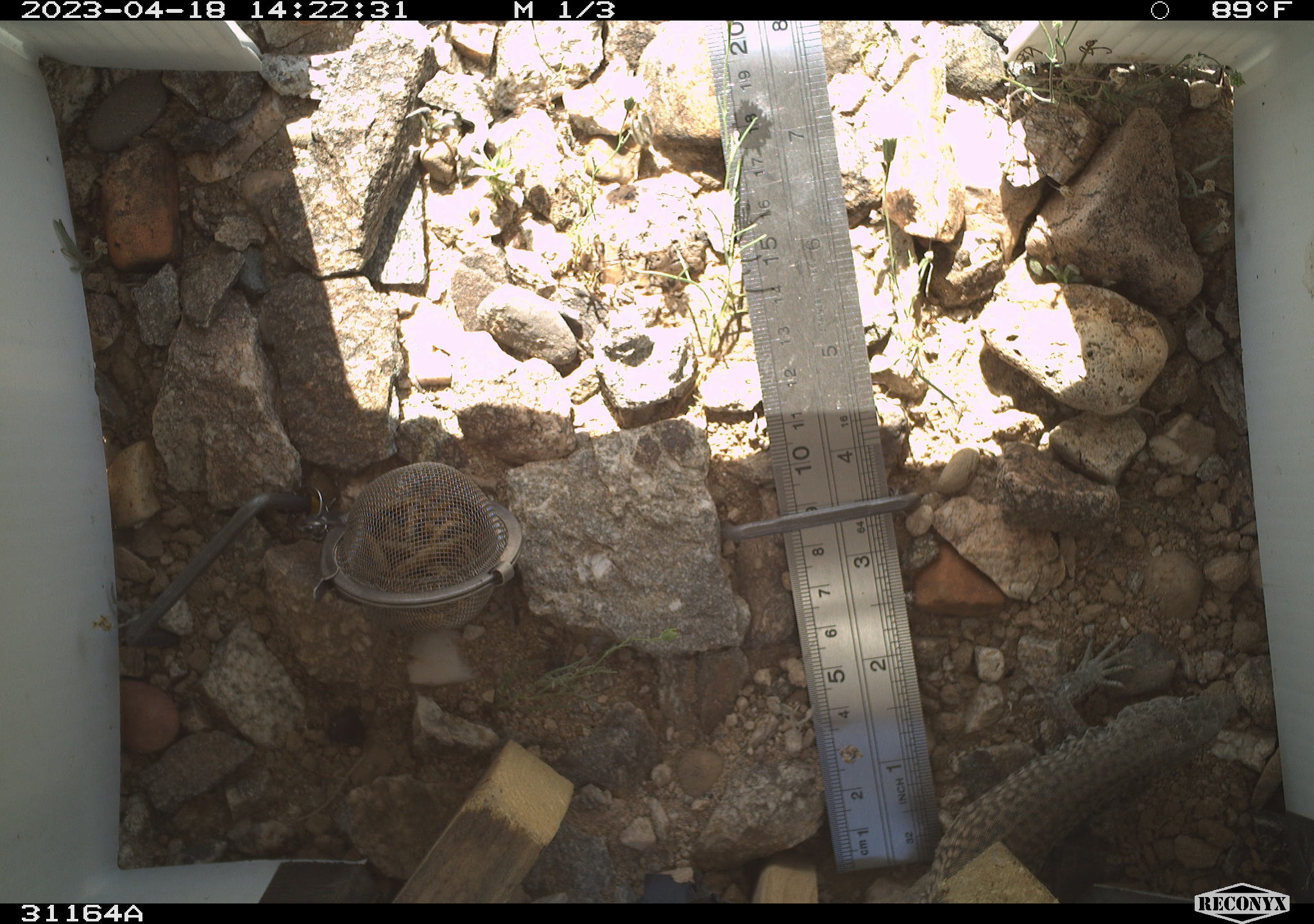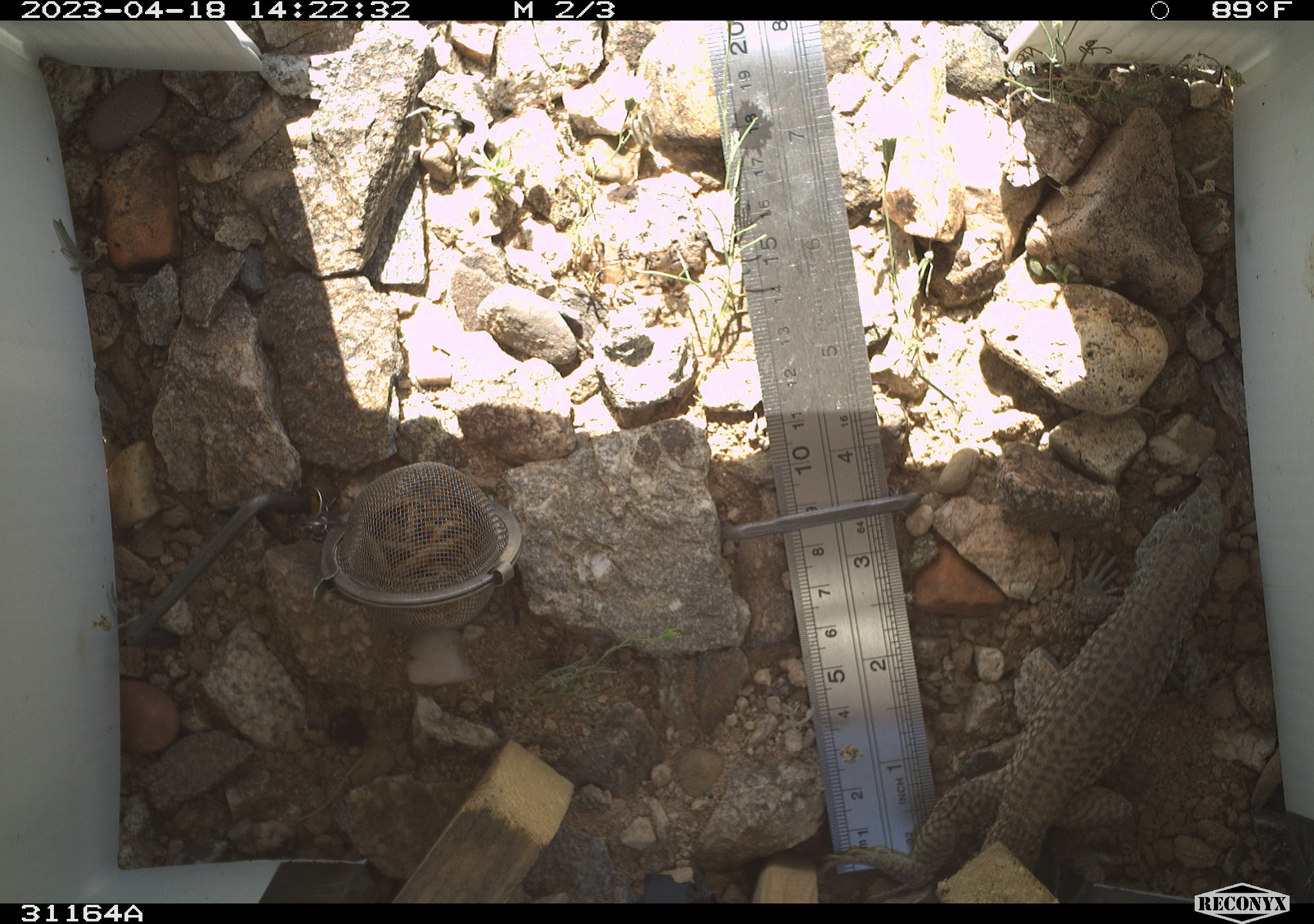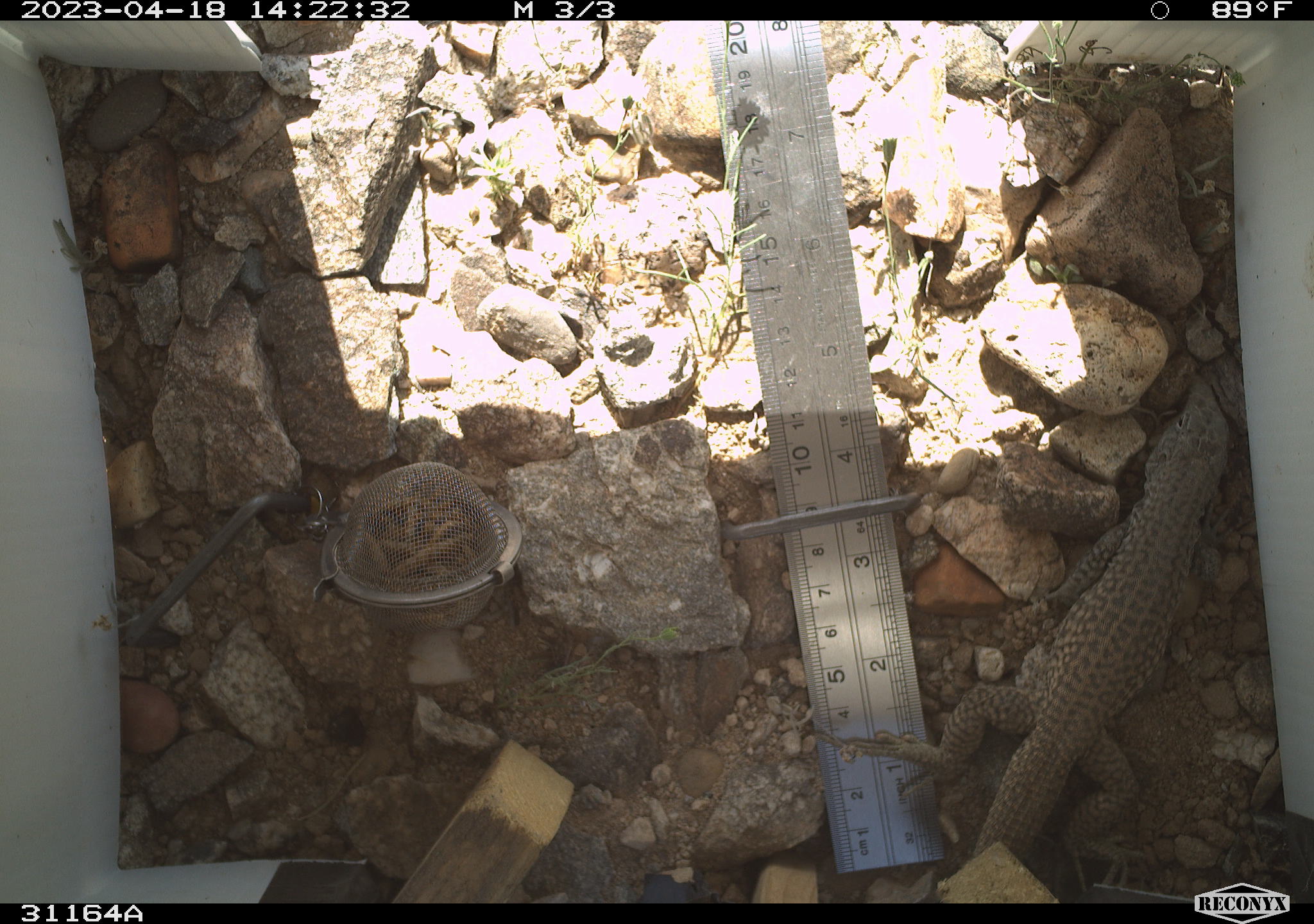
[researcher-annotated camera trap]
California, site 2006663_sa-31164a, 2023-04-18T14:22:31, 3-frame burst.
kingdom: Animalia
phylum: Chordata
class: Reptilia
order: Squamata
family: Teiidae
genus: Aspidoscelis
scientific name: Aspidoscelis tigris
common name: western whiptail